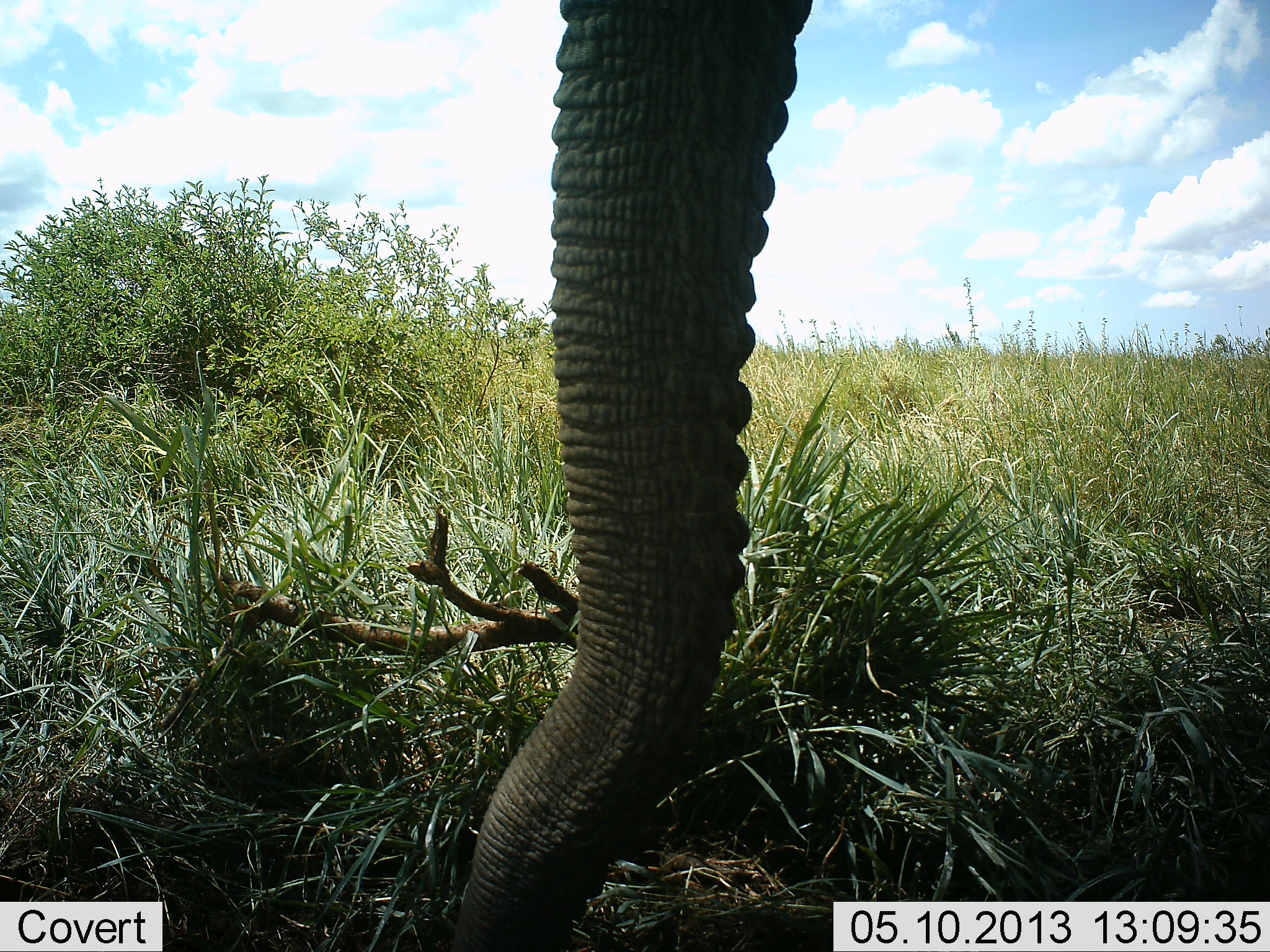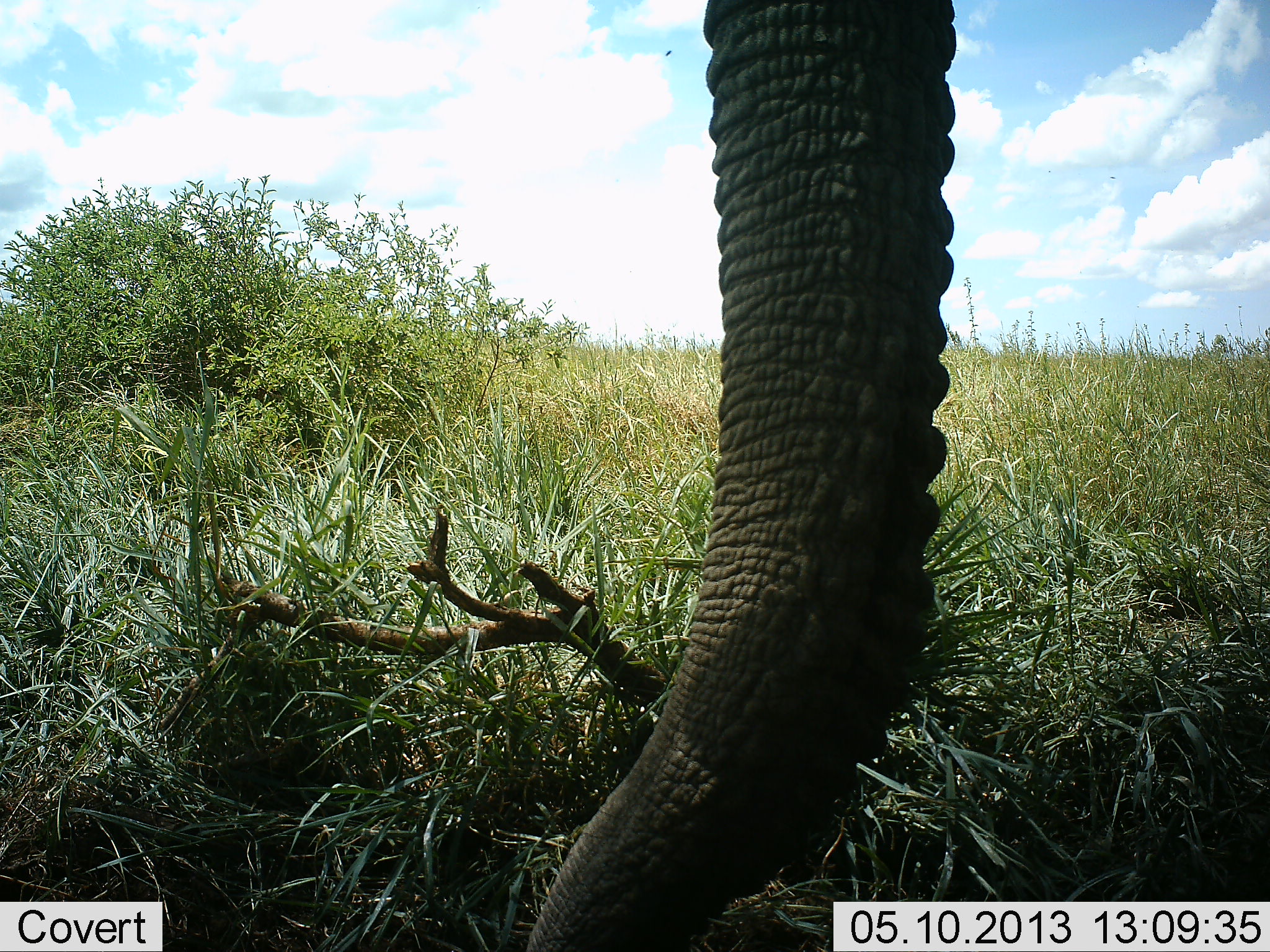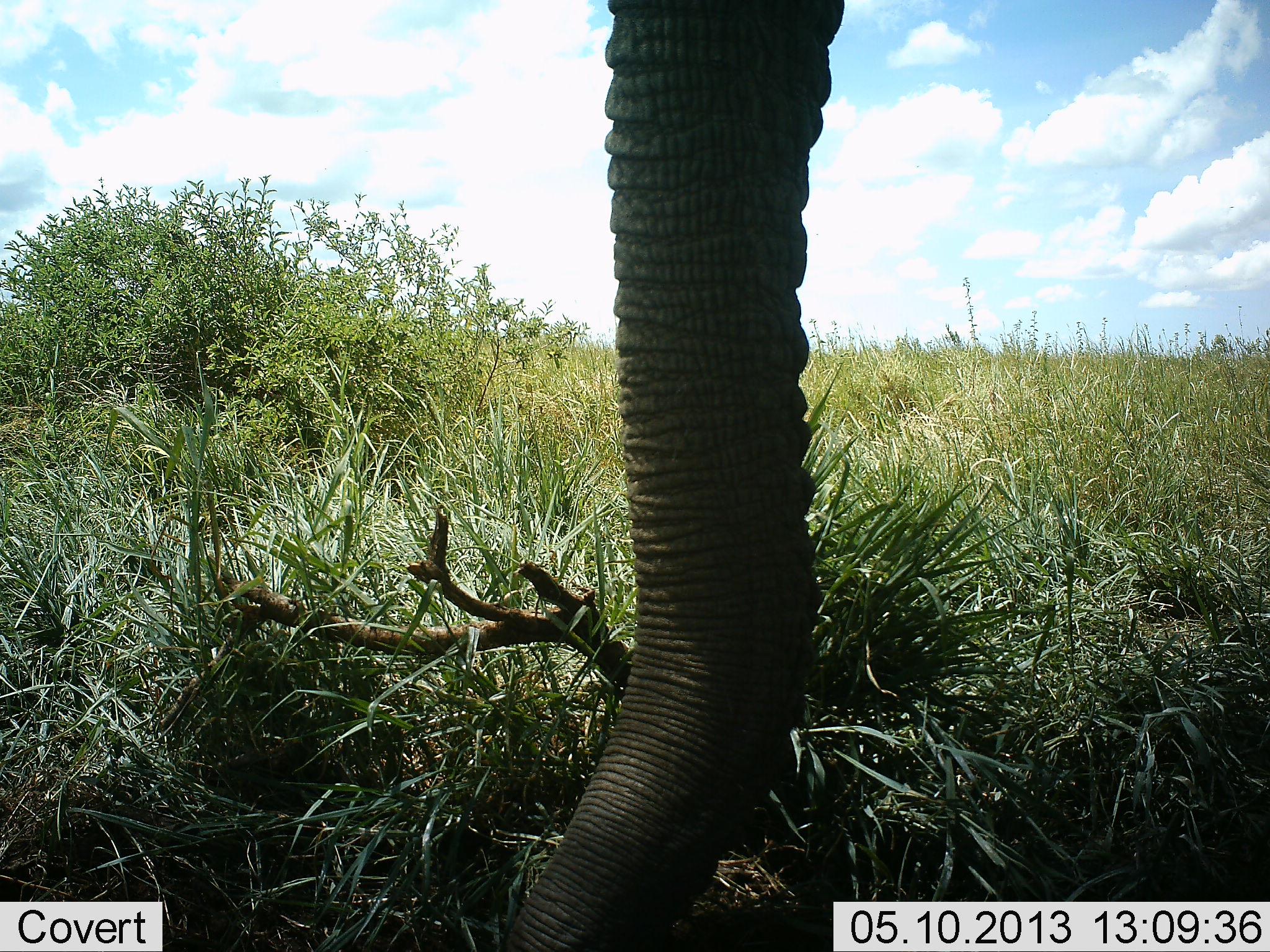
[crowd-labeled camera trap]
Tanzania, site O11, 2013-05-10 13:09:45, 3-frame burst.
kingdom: Animalia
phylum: Chordata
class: Mammalia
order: Proboscidea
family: Elephantidae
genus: Loxodonta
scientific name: Loxodonta africana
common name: african bush elephant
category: elephant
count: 1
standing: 72%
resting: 0%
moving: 6%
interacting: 0%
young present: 0%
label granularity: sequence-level